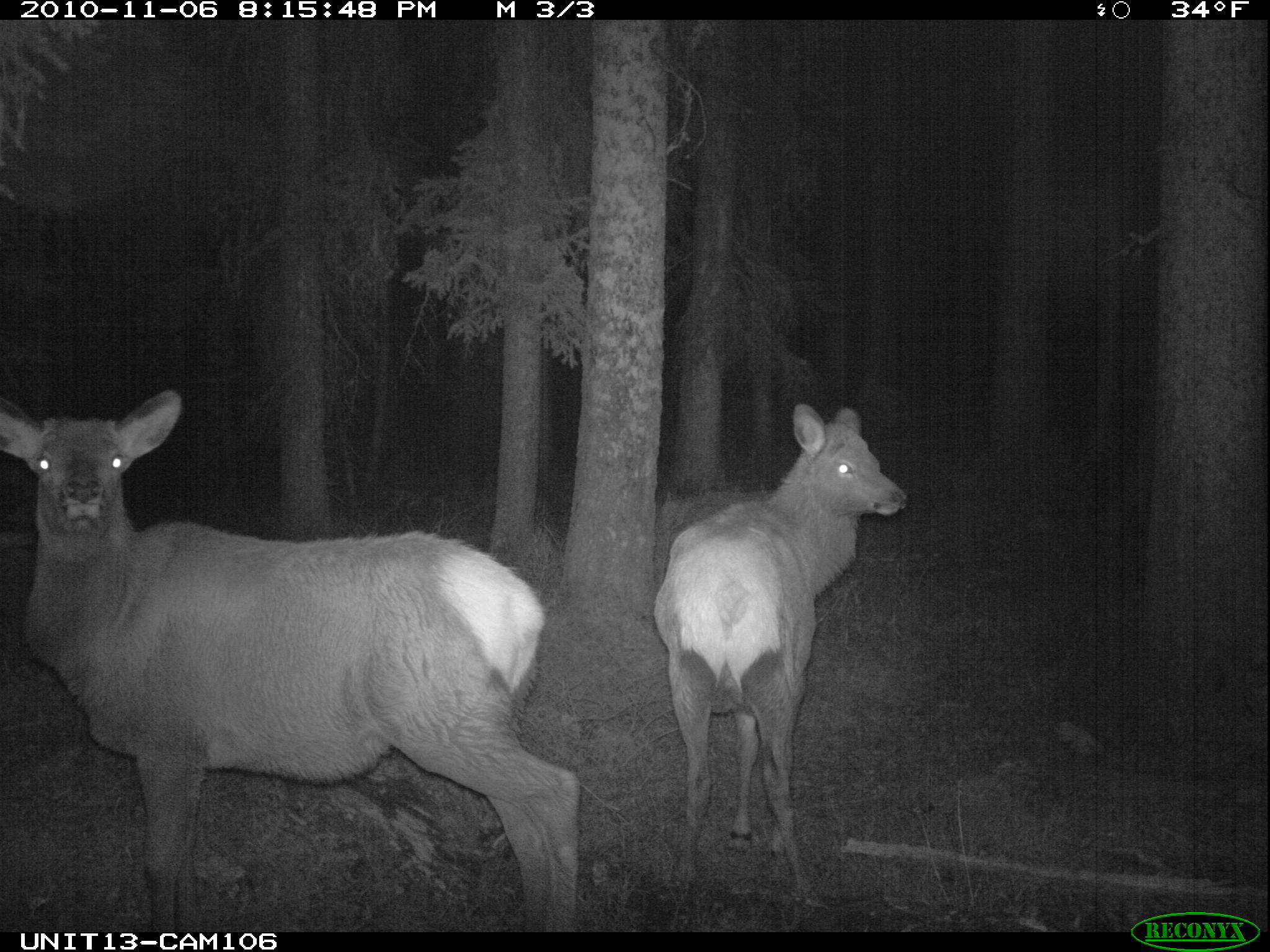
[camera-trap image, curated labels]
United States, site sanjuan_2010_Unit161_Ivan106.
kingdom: Animalia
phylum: Chordata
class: Mammalia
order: Artiodactyla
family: Cervidae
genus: Cervus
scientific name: Cervus elaphus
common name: red deer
Cervus elaphus (red deer).